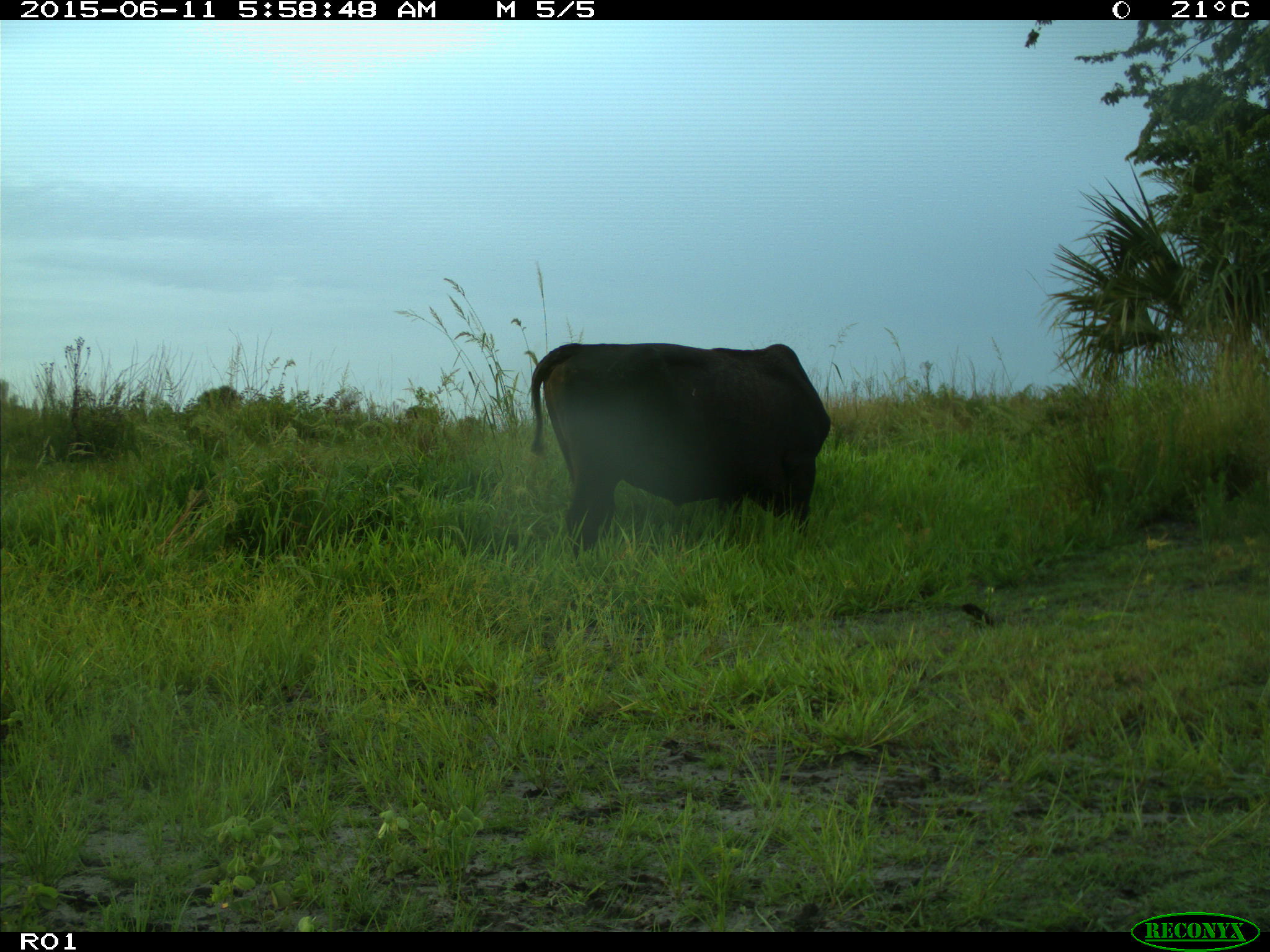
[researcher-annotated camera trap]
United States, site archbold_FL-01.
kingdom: Animalia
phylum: Chordata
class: Mammalia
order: Artiodactyla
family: Bovidae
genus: Bos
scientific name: Bos taurus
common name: domestic cow